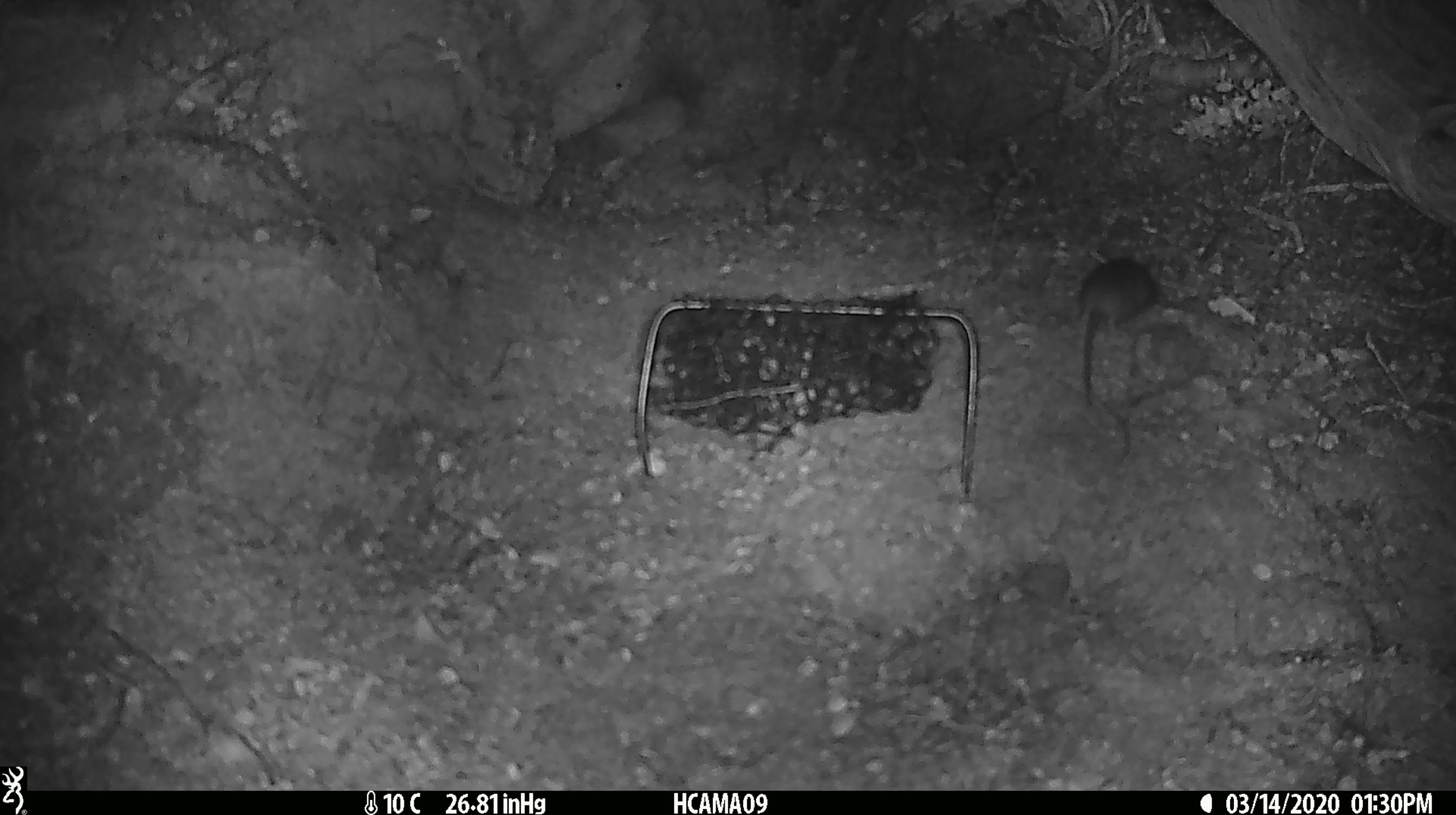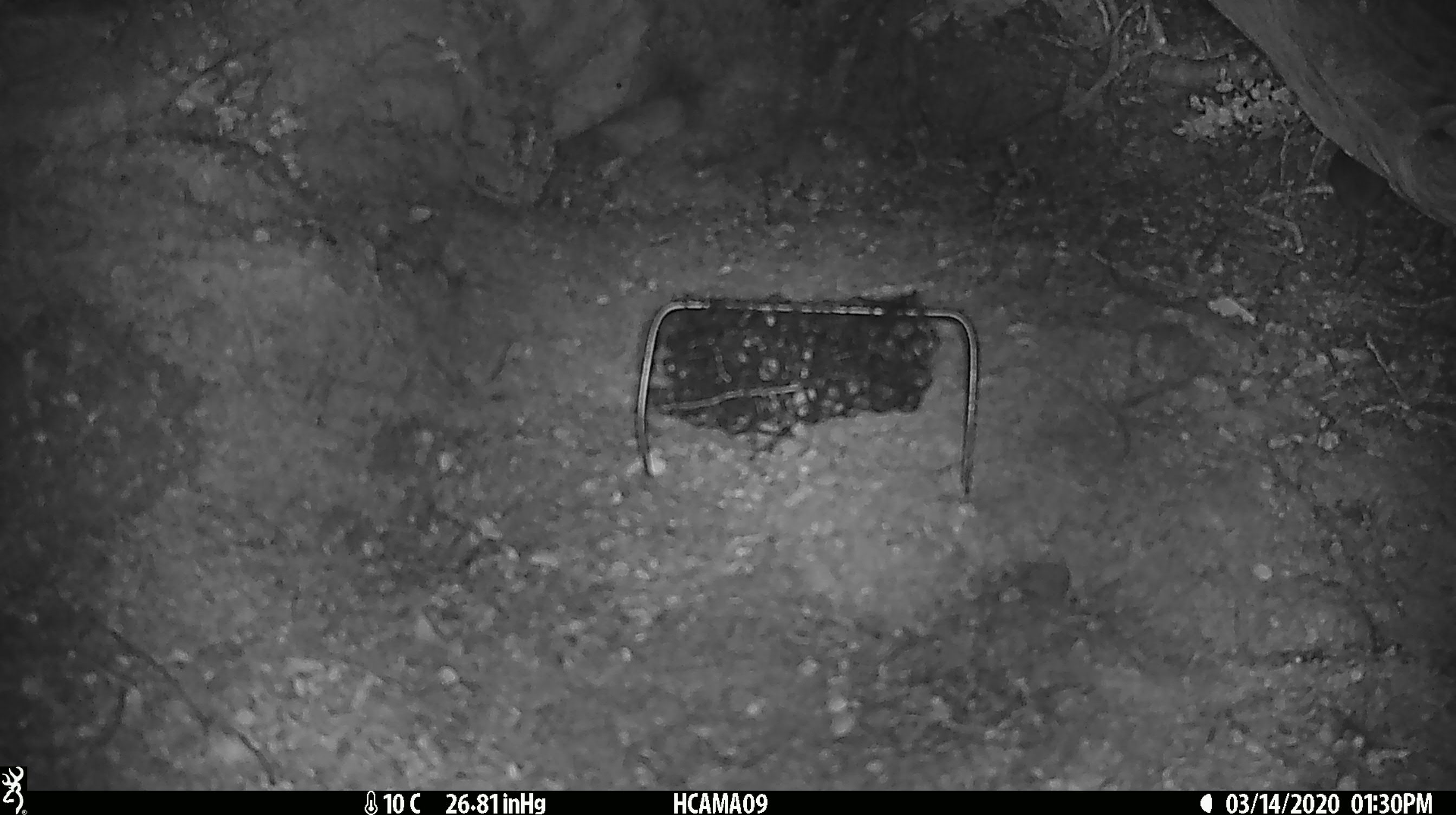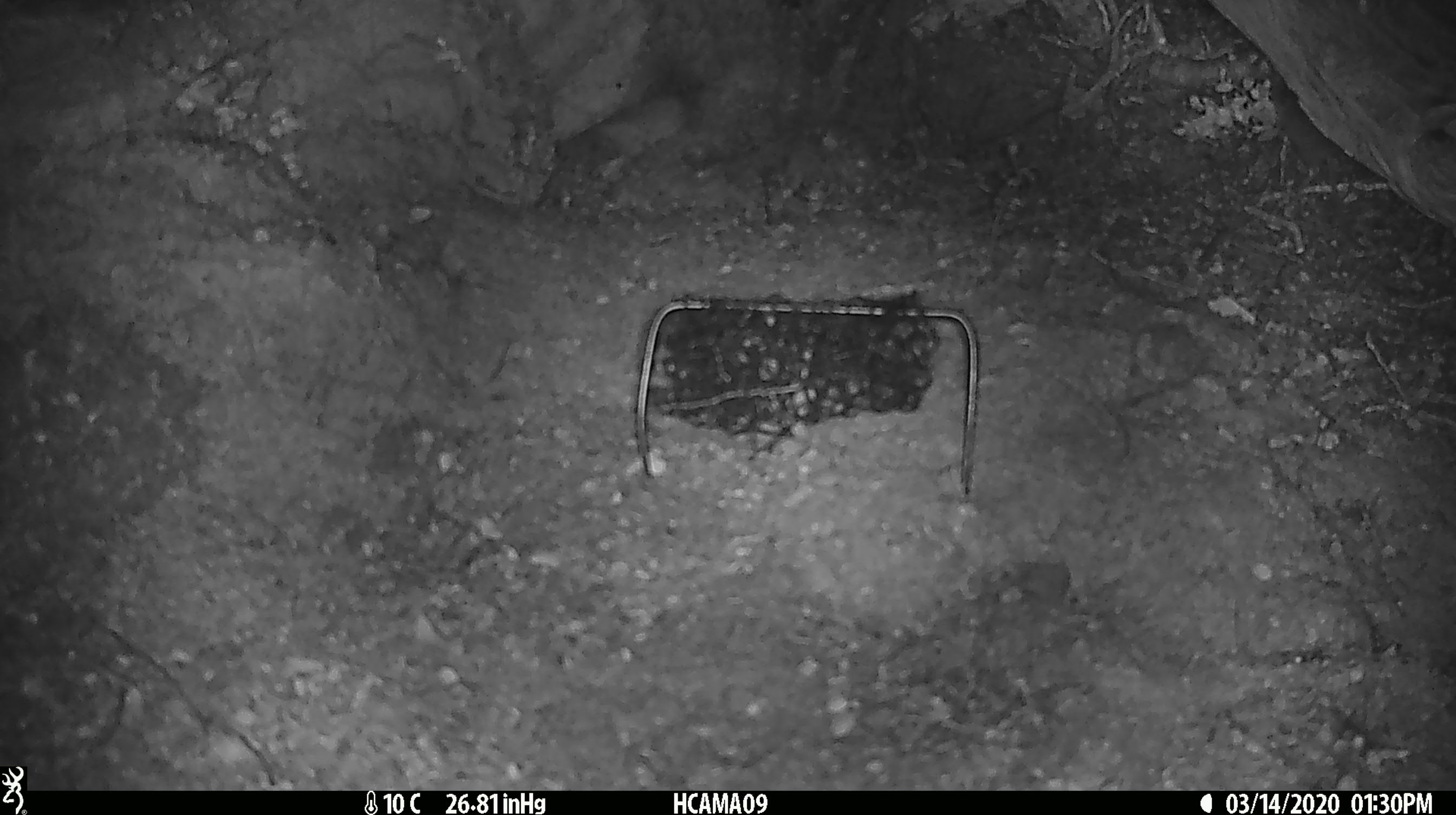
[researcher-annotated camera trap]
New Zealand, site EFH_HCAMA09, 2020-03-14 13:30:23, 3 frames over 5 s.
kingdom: Animalia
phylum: Chordata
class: Mammalia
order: Rodentia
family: Muridae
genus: Mus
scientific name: Mus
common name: mouse